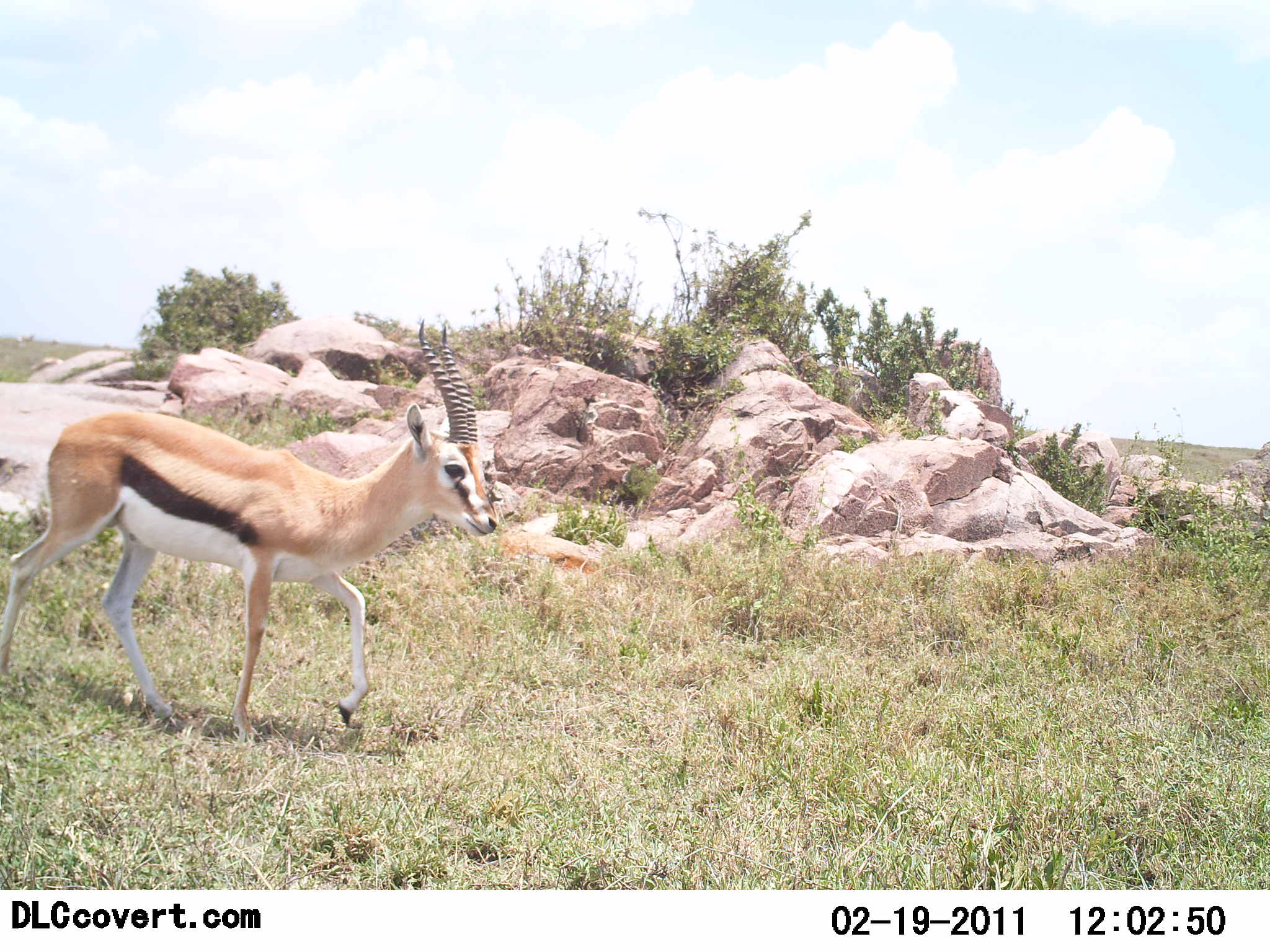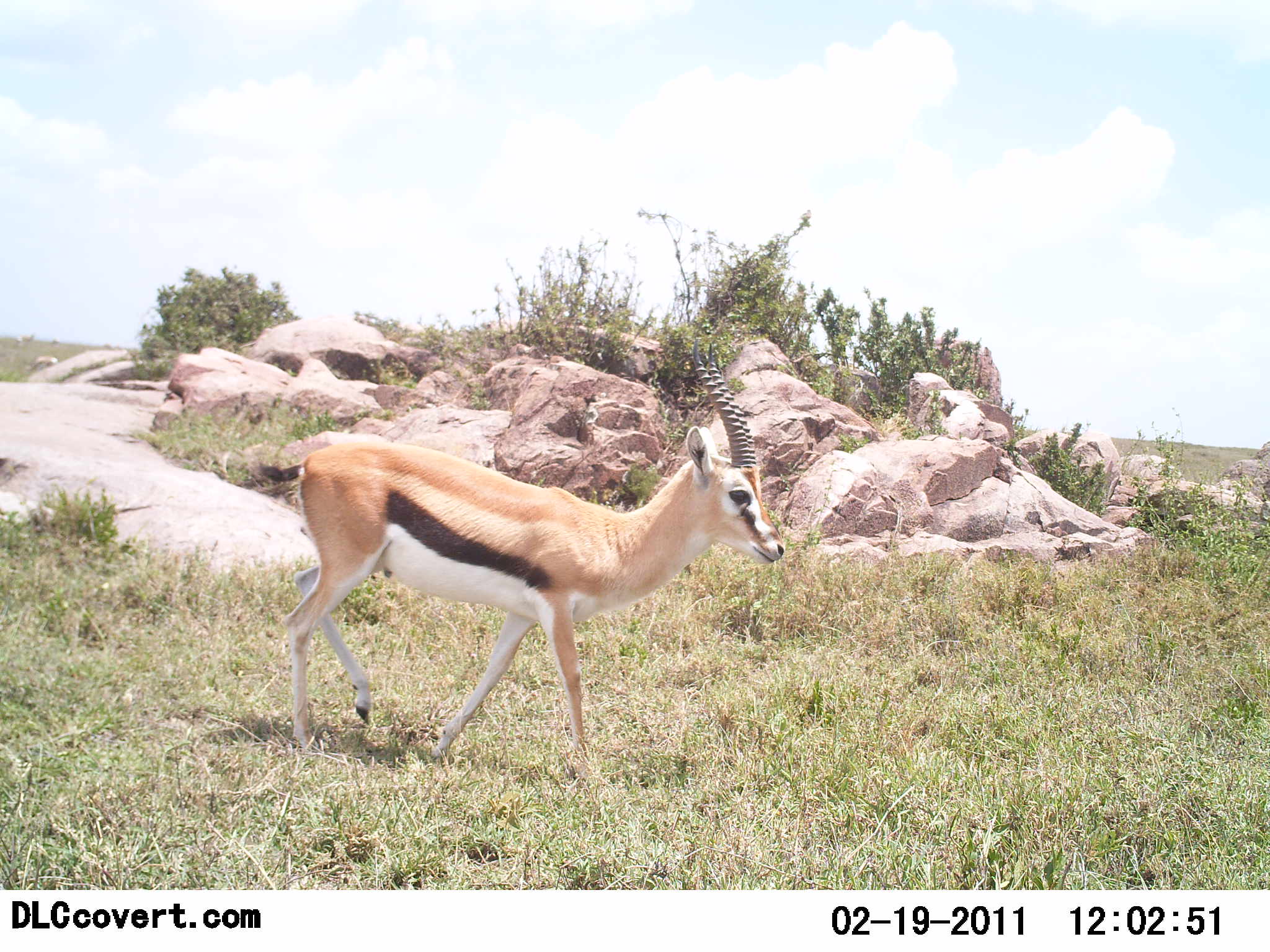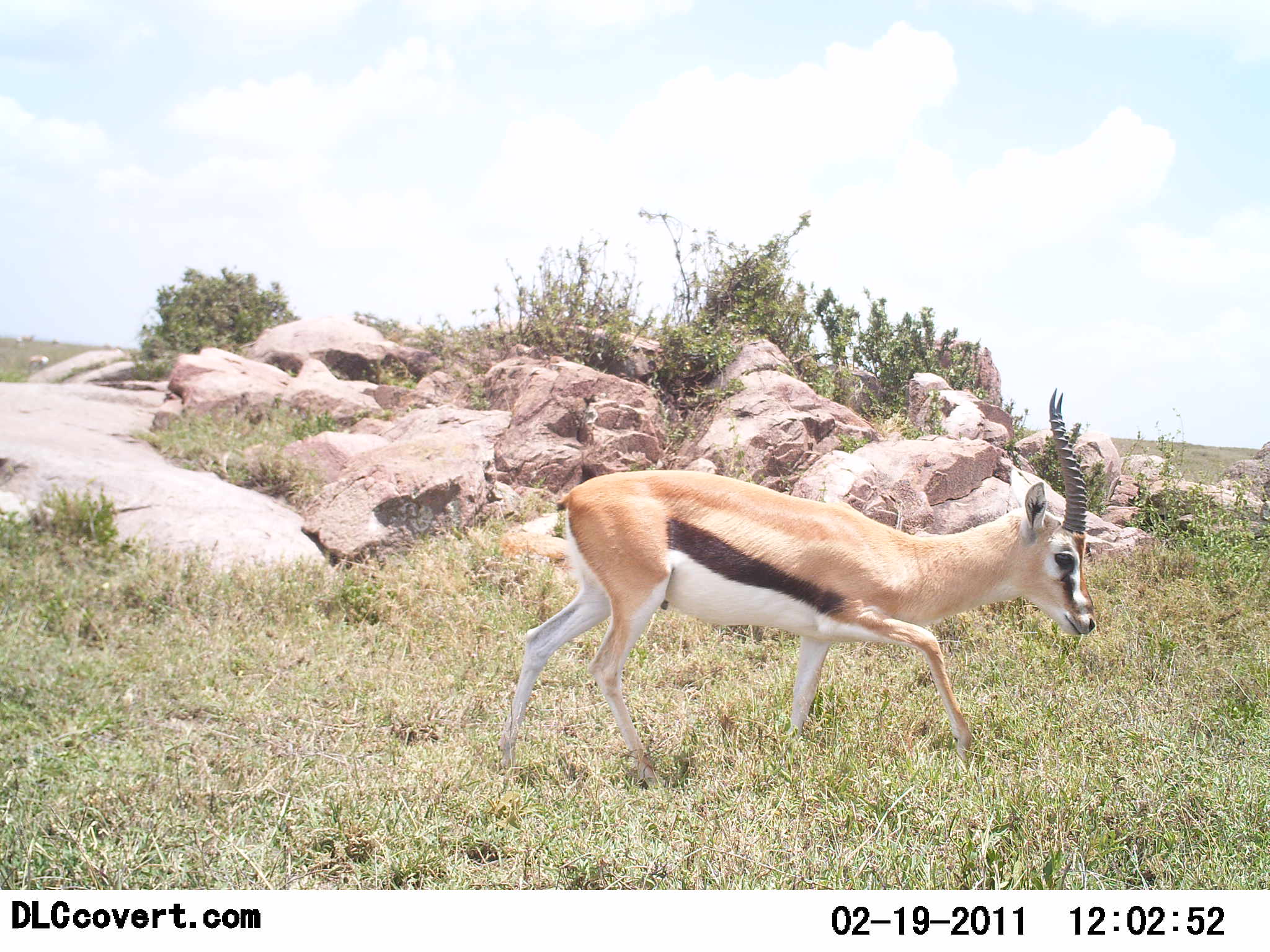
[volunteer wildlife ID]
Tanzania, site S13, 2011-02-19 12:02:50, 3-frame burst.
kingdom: Animalia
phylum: Chordata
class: Mammalia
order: Artiodactyla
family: Bovidae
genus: Eudorcas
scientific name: Eudorcas thomsonii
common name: thomson's gazelle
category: gazellethomsons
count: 1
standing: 0%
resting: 0%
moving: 100%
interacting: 0%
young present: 0%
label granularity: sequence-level